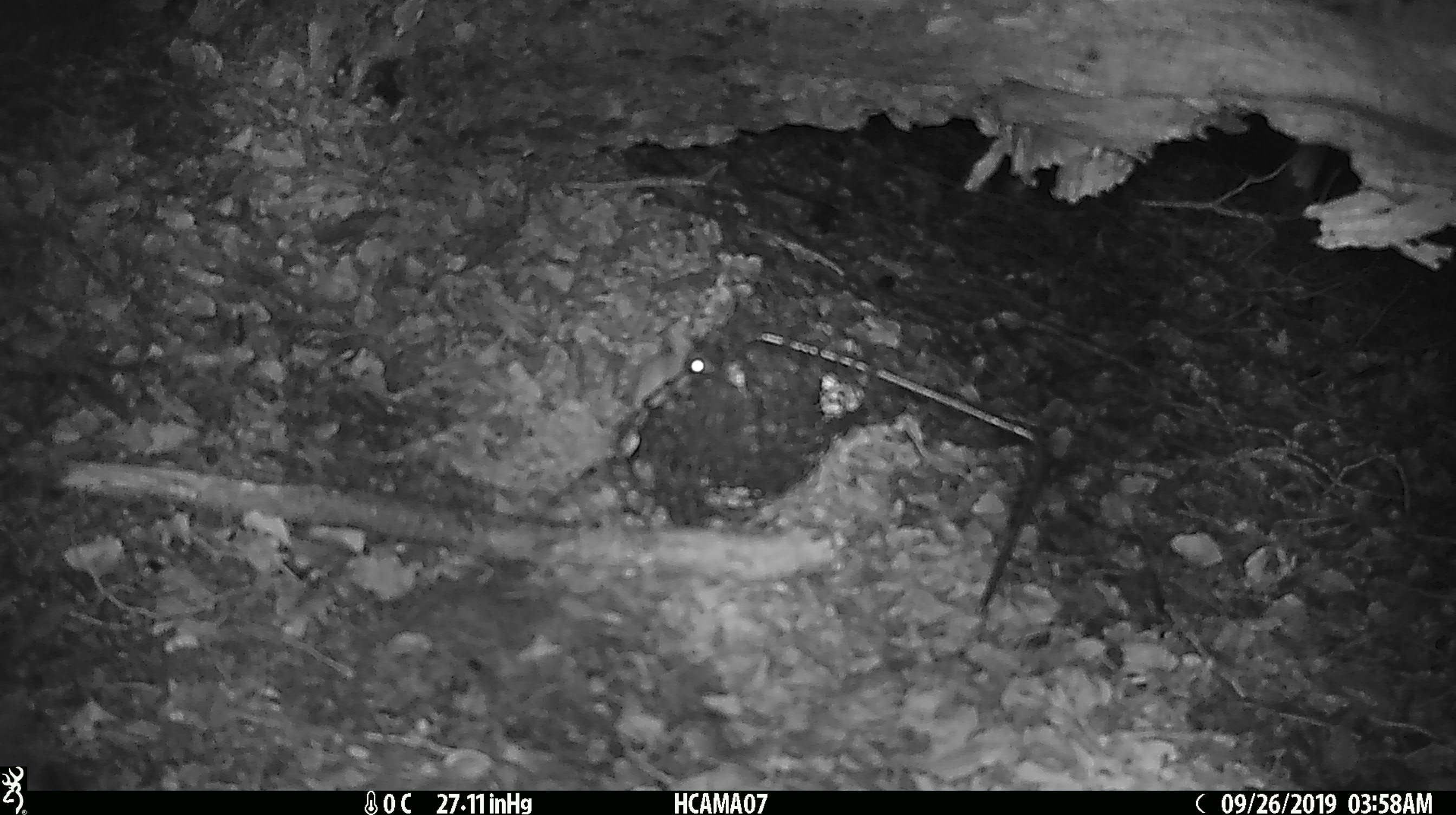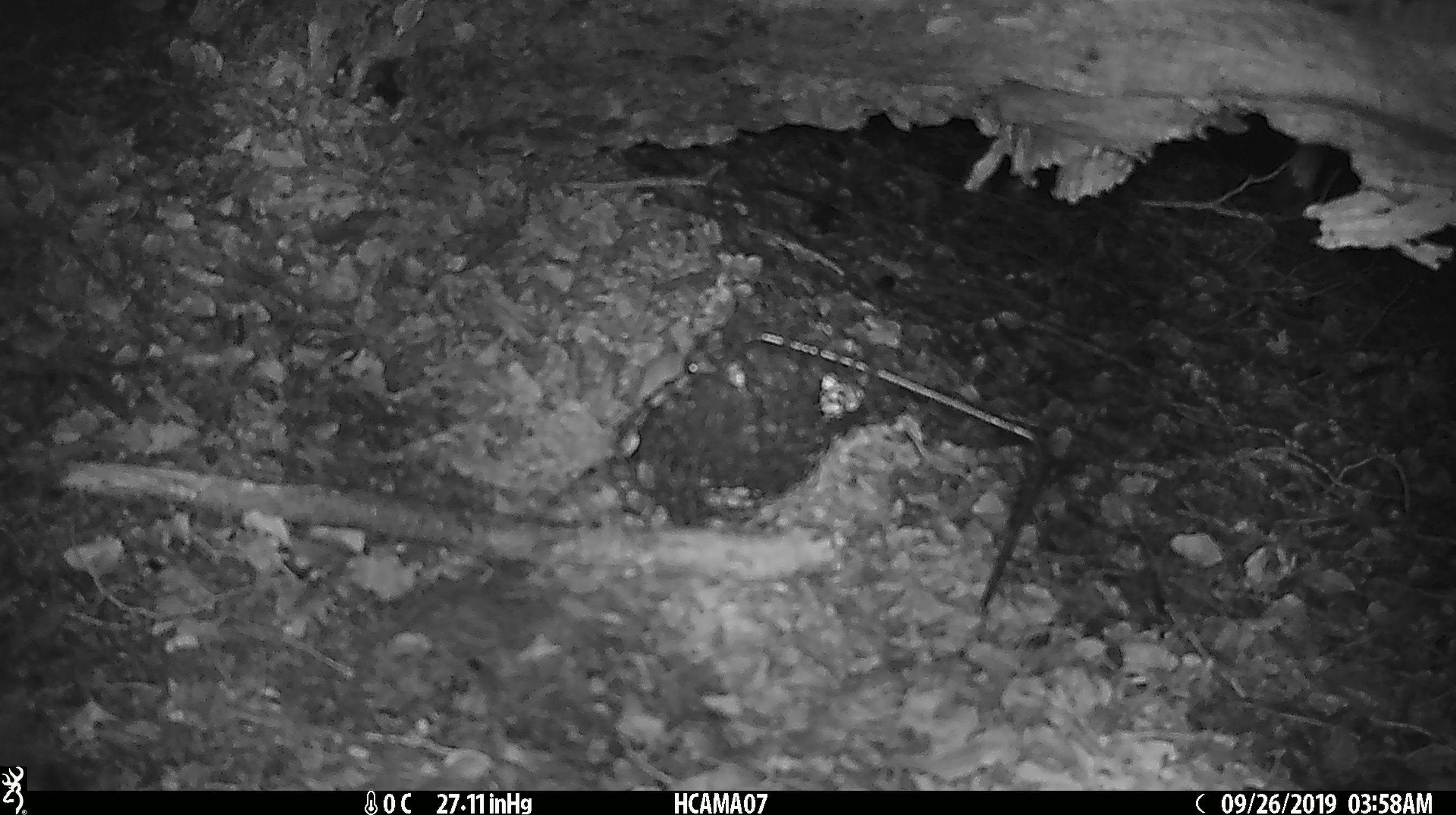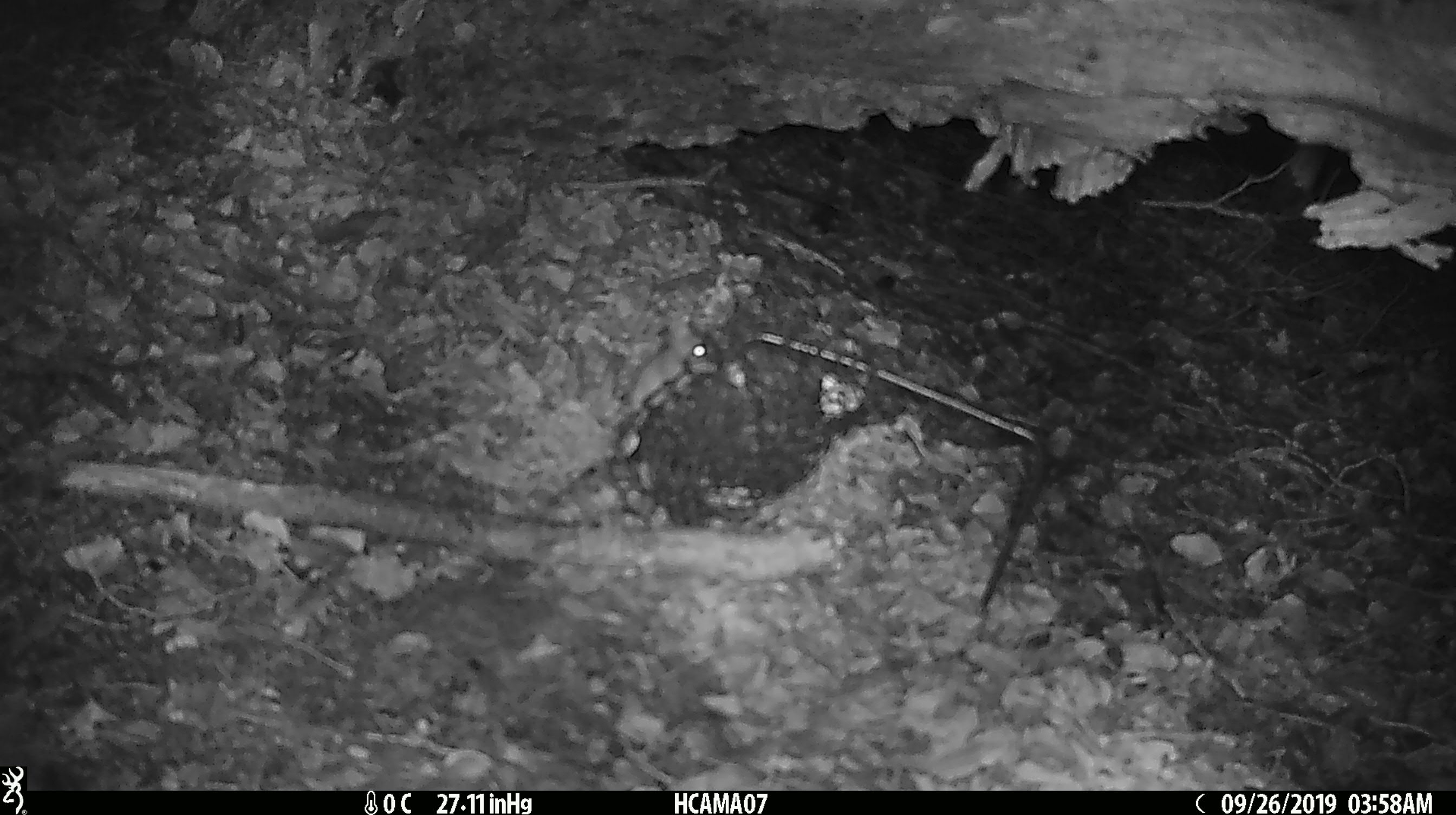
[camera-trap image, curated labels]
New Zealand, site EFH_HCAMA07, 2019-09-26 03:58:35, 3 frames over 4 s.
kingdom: Animalia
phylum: Chordata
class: Mammalia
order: Rodentia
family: Muridae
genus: Mus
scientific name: Mus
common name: mouse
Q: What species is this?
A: Mouse (Mus).